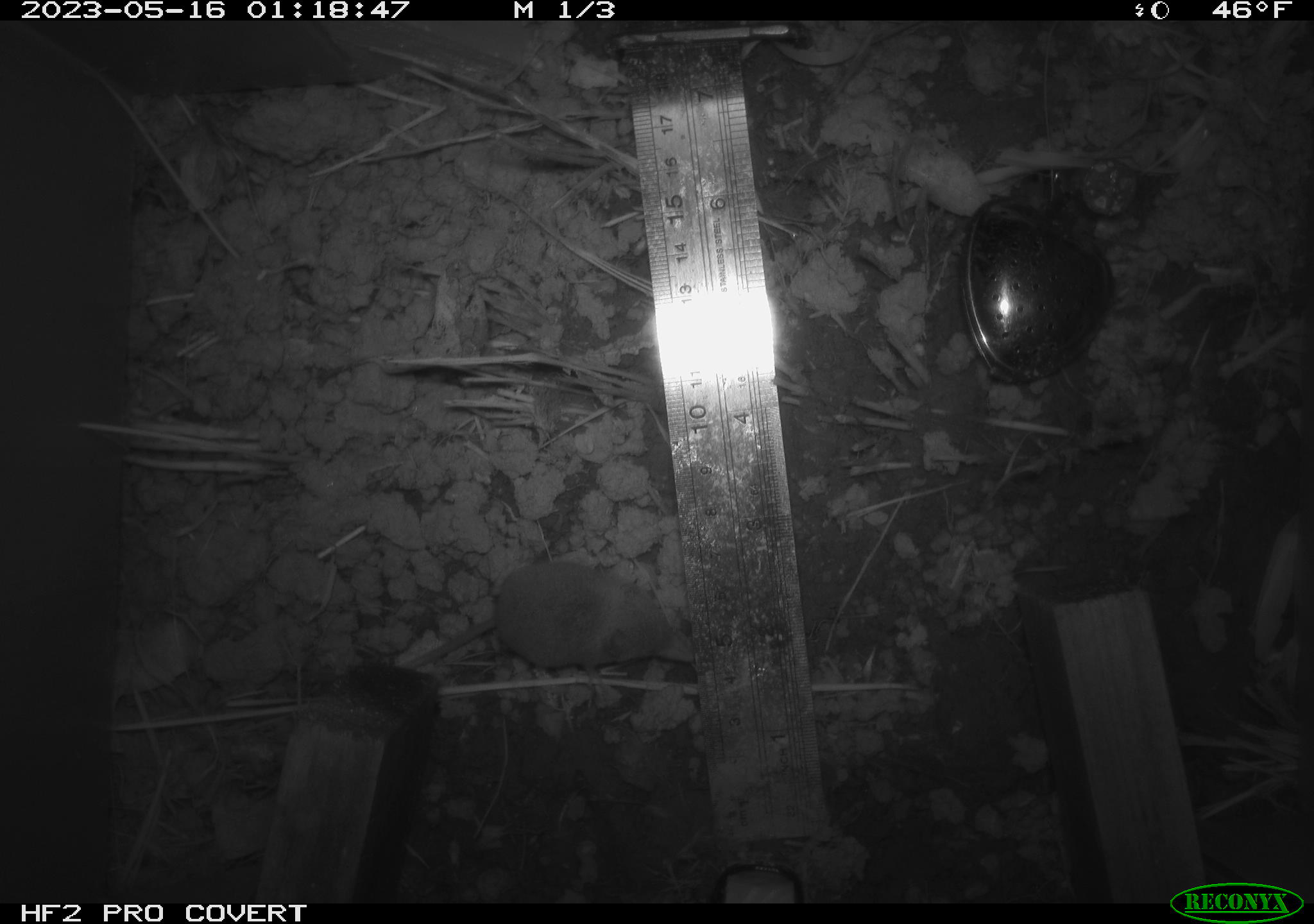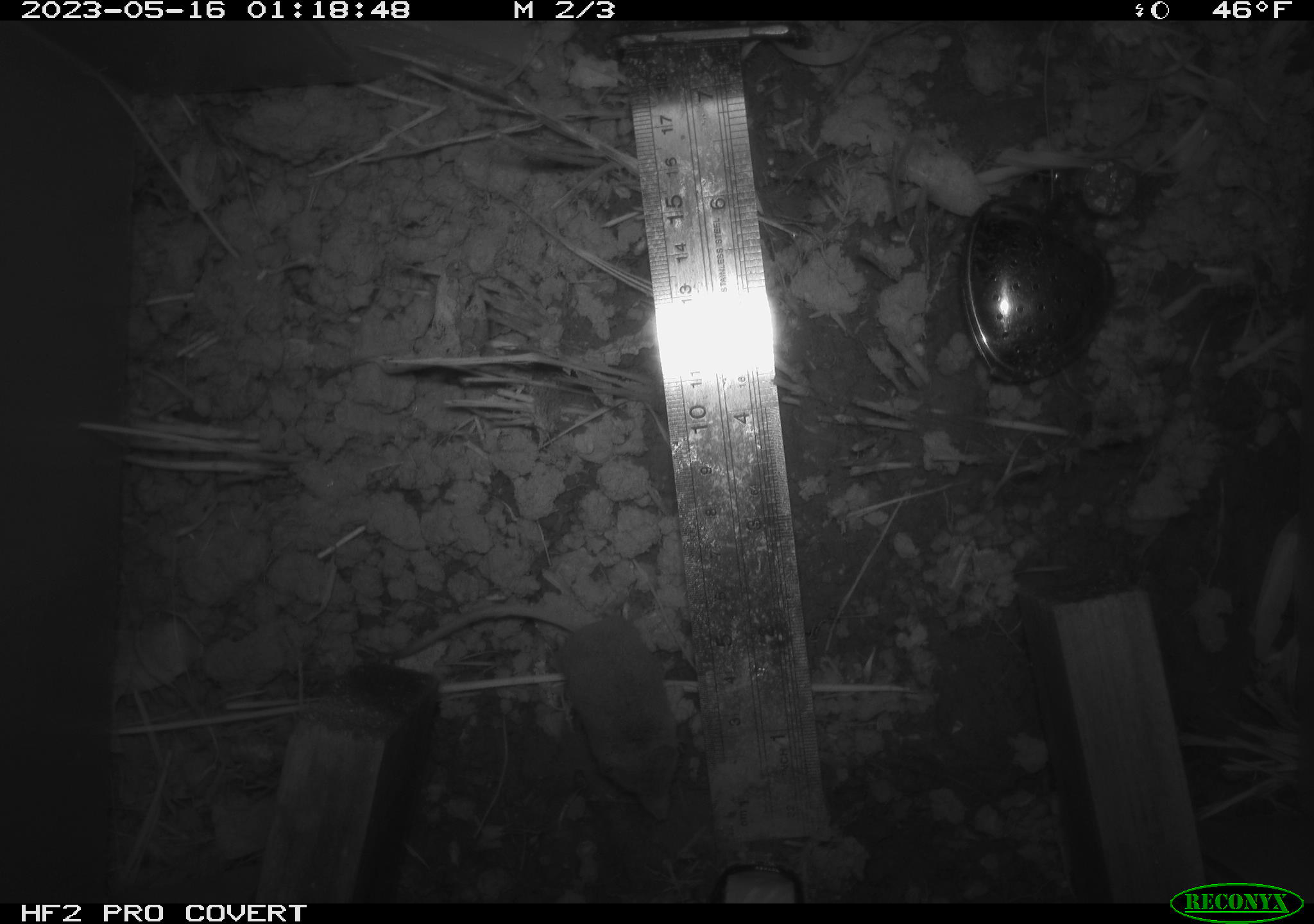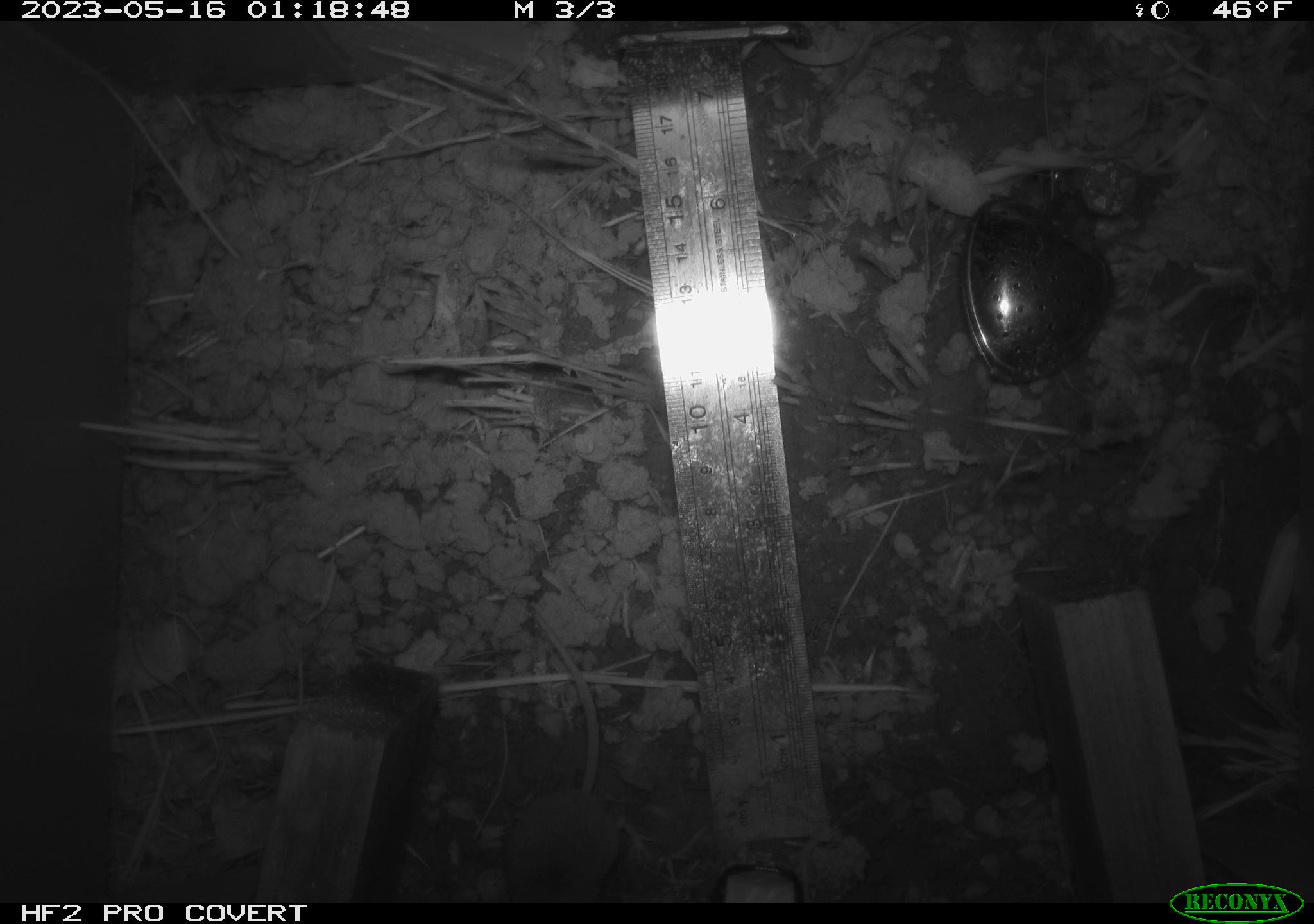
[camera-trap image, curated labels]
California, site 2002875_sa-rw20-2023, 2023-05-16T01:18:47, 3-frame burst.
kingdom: Animalia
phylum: Chordata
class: Mammalia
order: Eulipotyphla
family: Soricidae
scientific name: Soricidae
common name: shrews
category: soricidae family